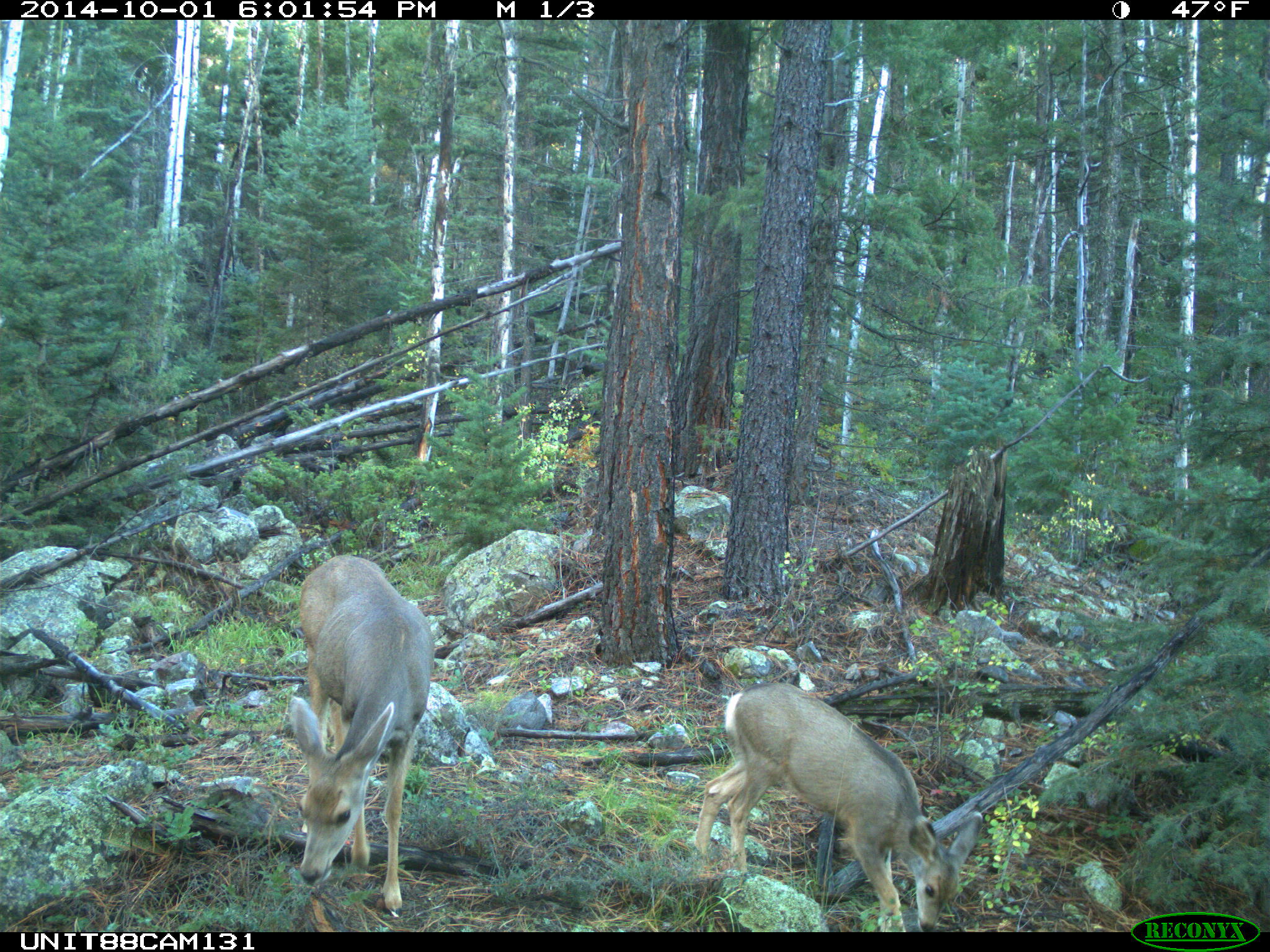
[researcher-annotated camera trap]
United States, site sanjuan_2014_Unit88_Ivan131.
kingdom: Animalia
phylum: Chordata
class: Mammalia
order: Artiodactyla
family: Cervidae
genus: Odocoileus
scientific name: Odocoileus hemionus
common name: mule deer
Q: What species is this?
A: Odocoileus hemionus (mule deer).